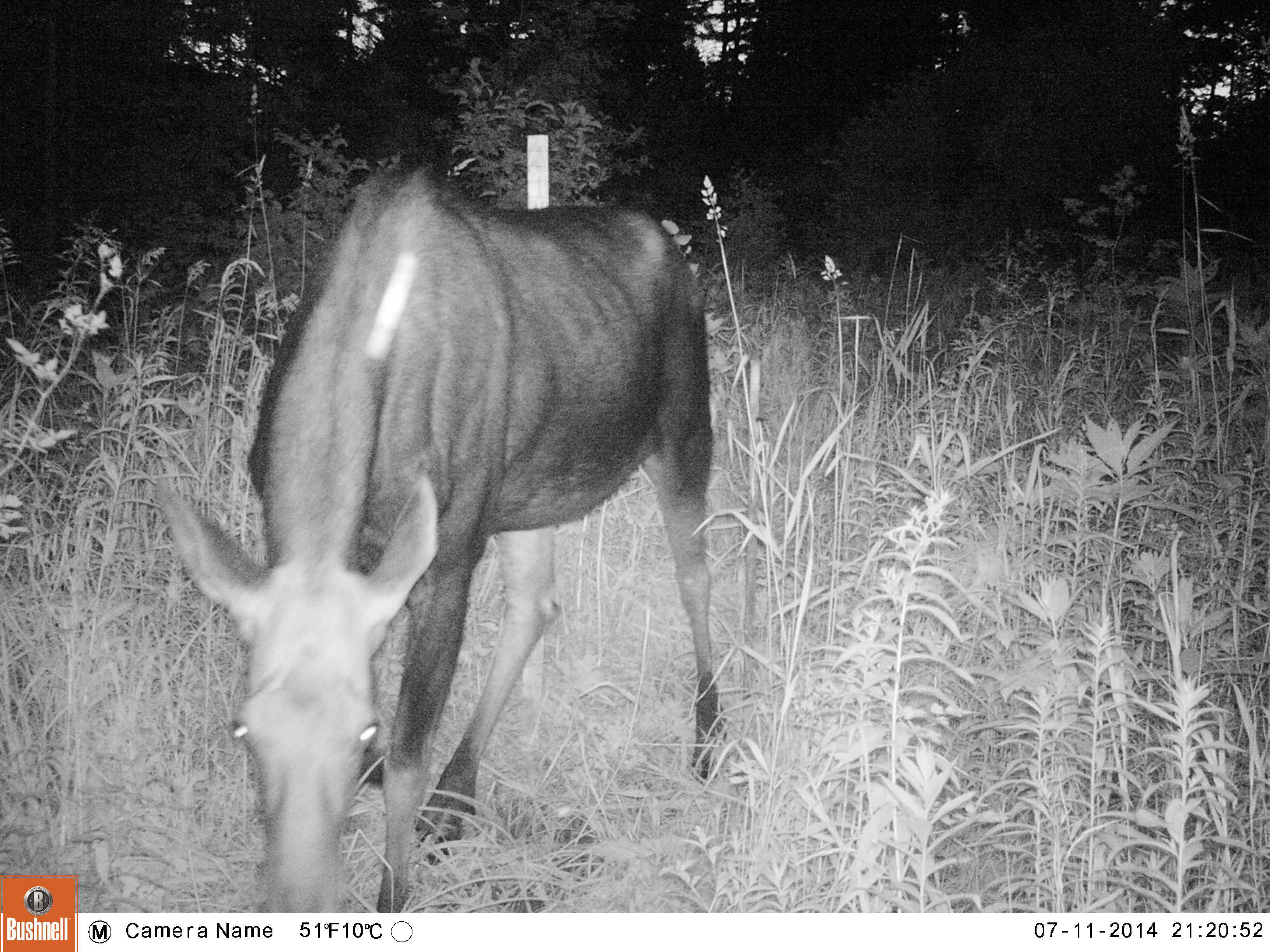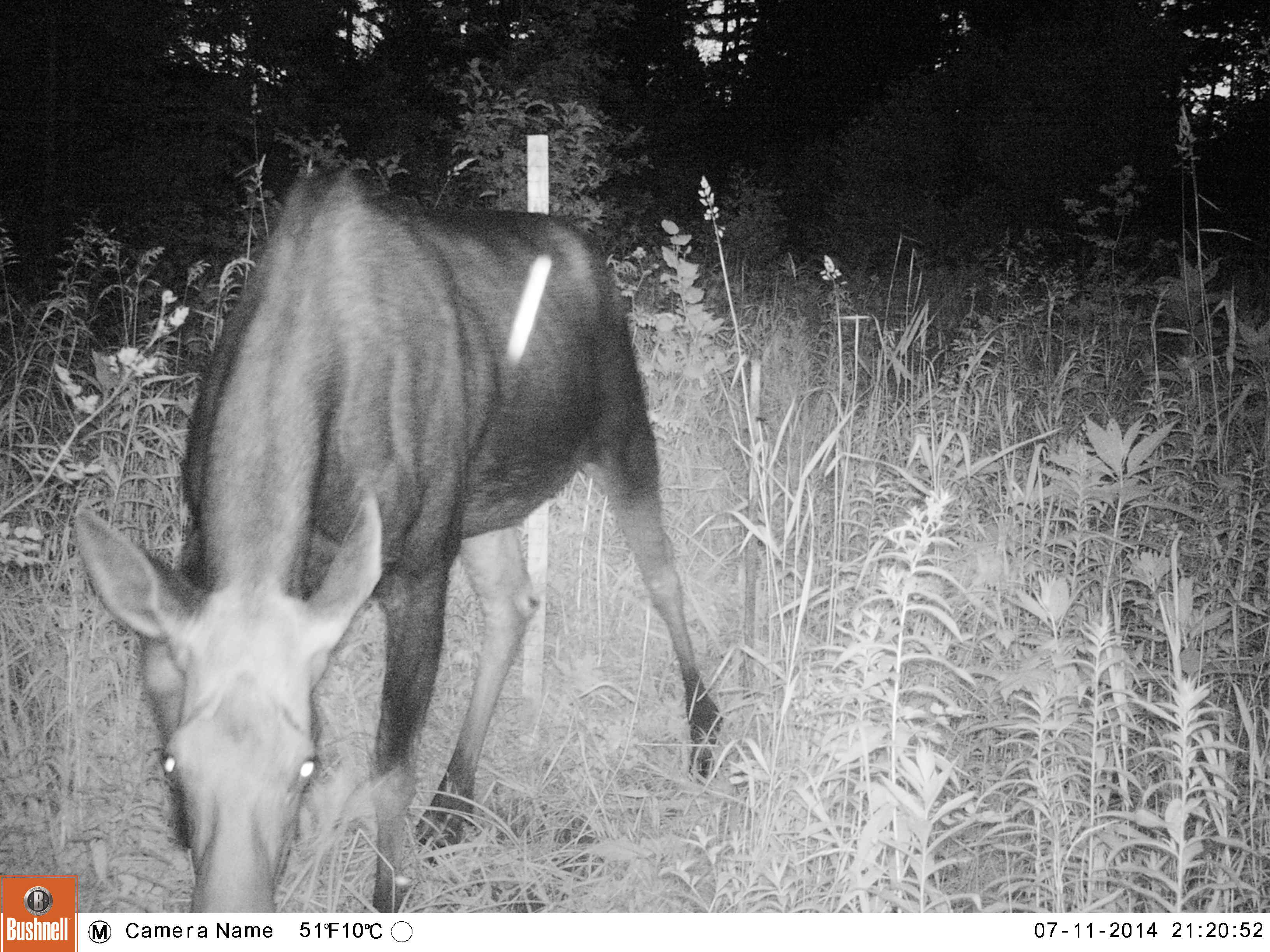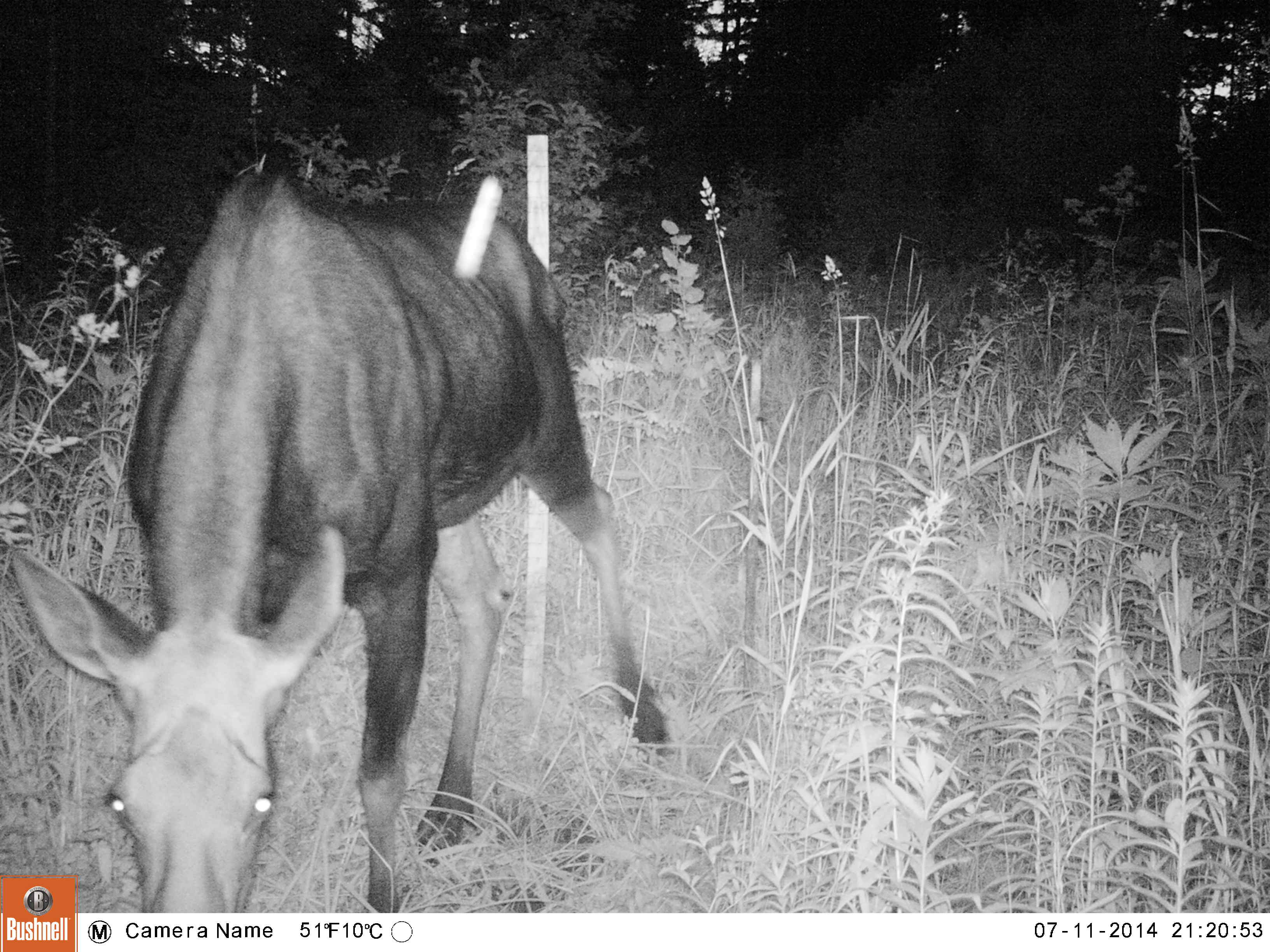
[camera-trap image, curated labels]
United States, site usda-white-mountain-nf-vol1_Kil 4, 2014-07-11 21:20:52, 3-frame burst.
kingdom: Animalia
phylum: Chordata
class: Mammalia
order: Artiodactyla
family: Cervidae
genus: Alces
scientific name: Alces alces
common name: moose